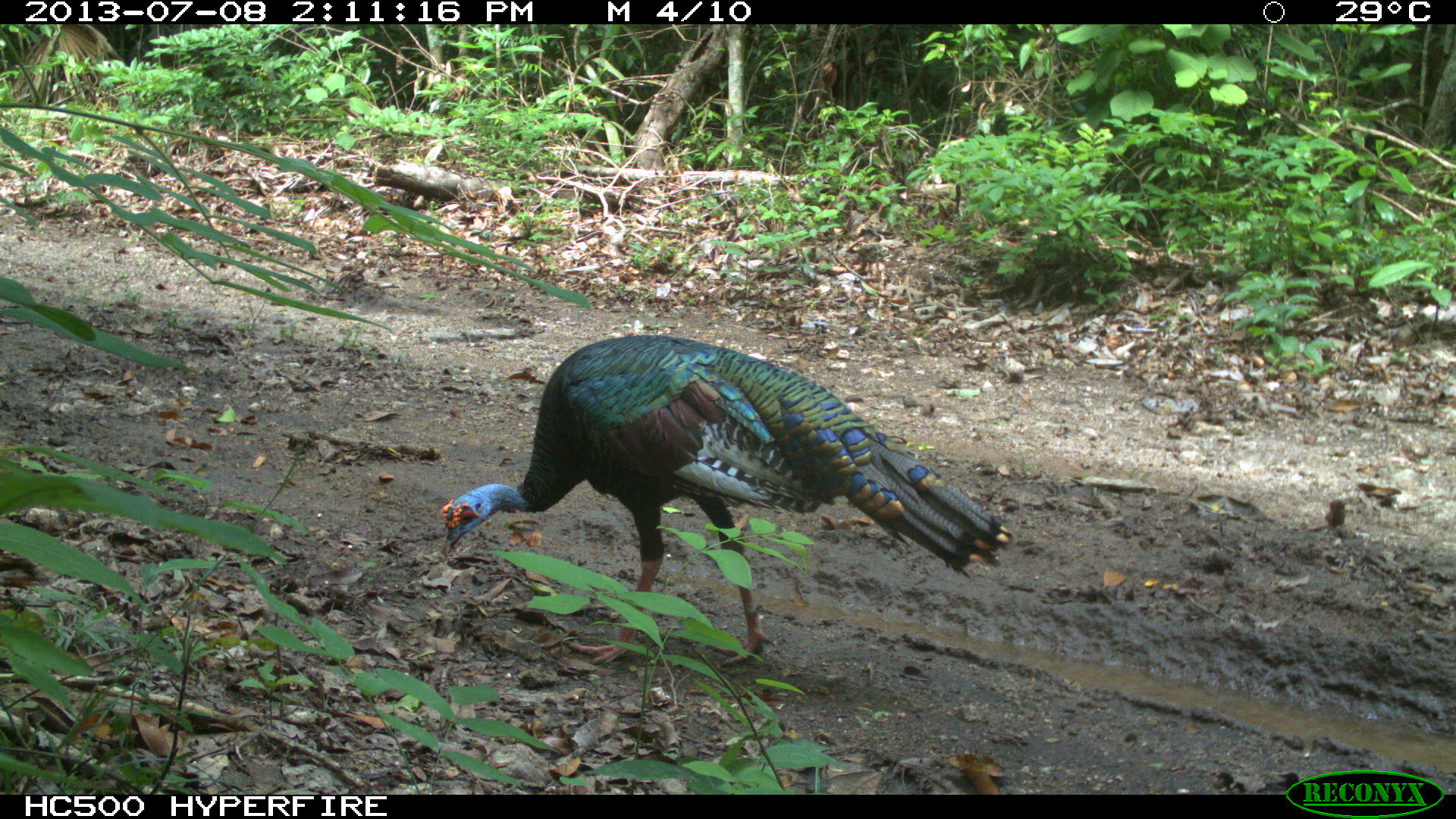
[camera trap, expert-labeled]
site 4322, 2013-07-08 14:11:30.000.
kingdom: Animalia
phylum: Chordata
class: Aves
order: Galliformes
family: Phasianidae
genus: Meleagris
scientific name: Meleagris ocellata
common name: ocellated turkey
Meleagris ocellata (ocellated turkey), count 1, sex male.